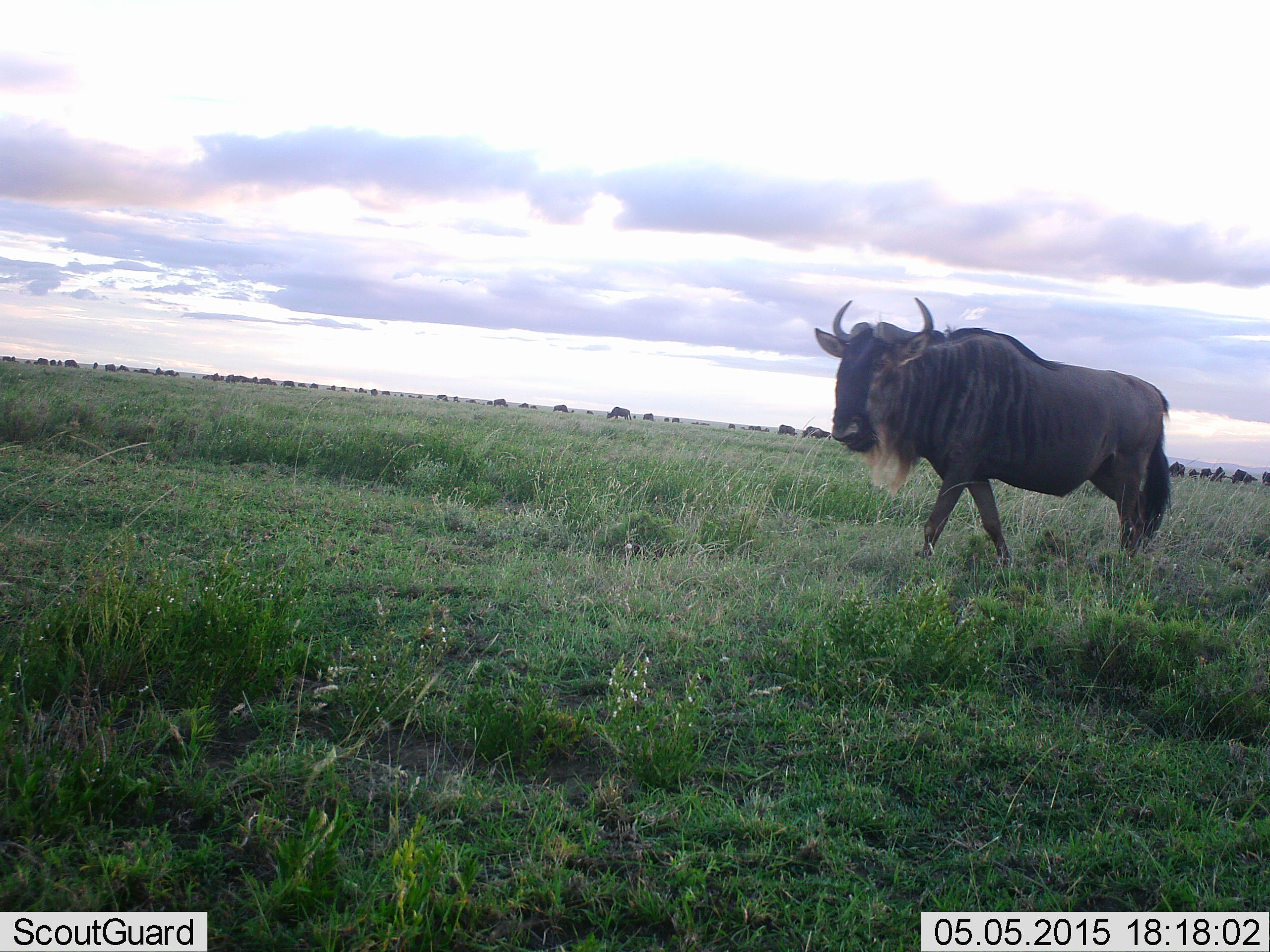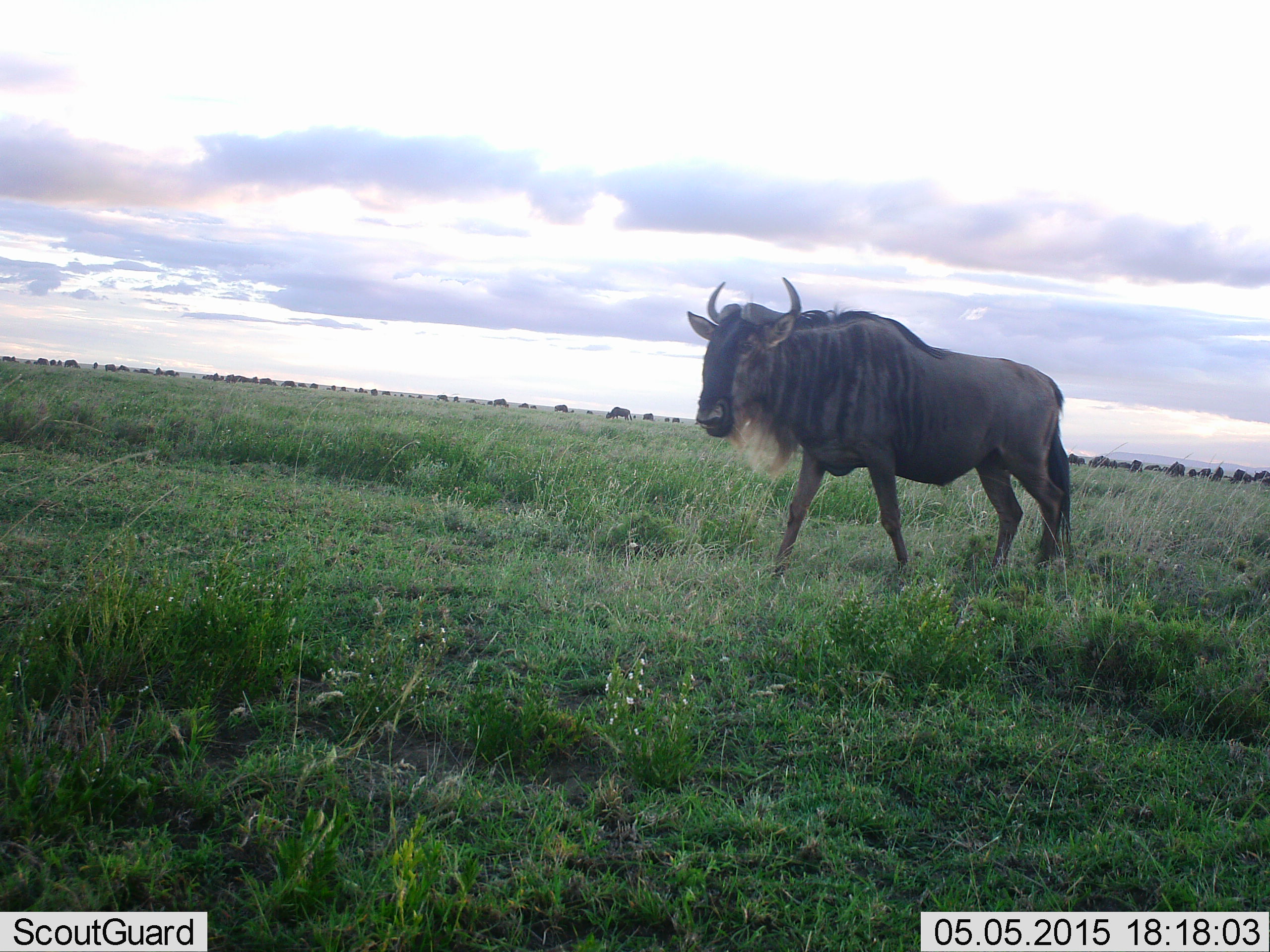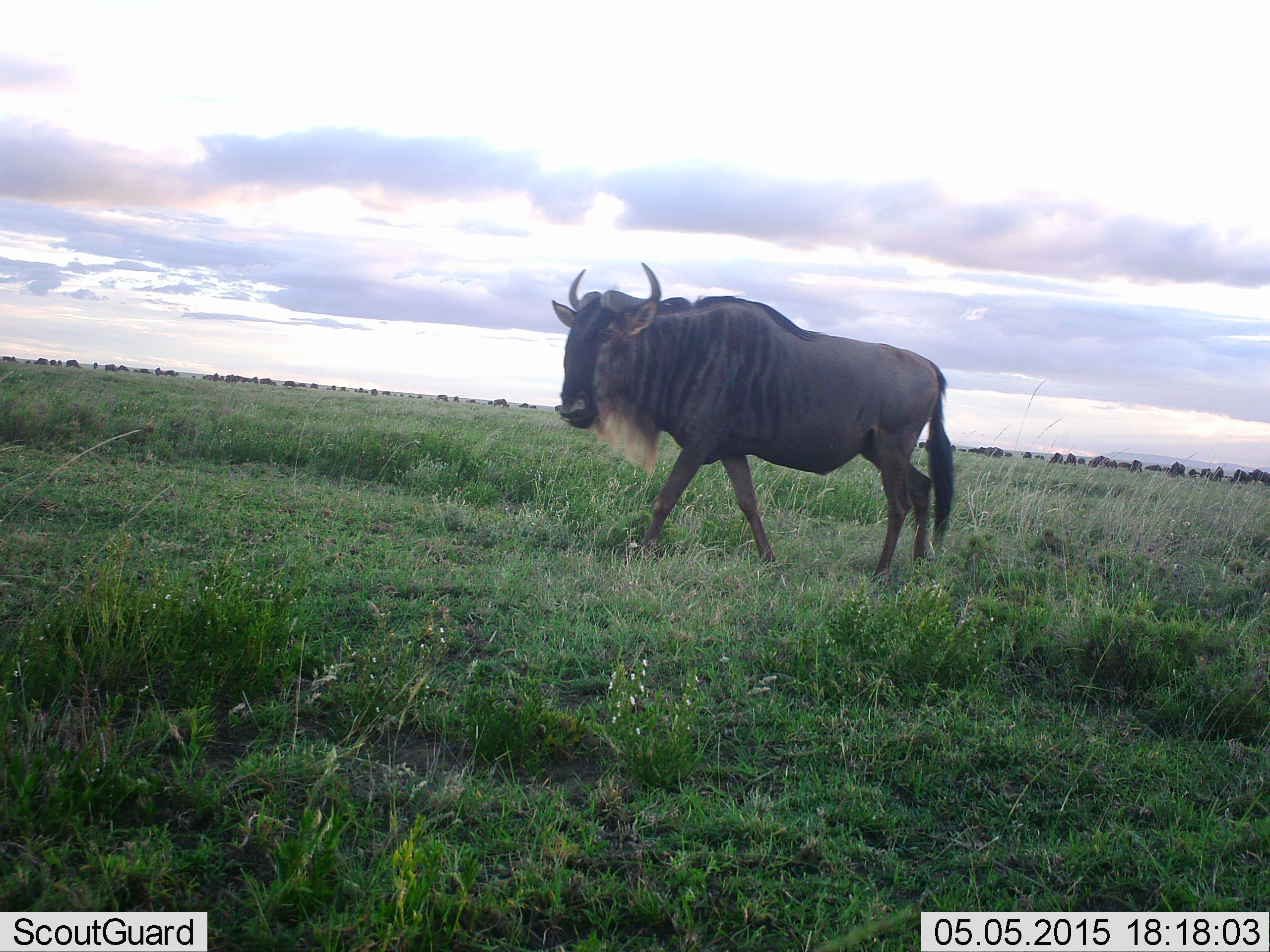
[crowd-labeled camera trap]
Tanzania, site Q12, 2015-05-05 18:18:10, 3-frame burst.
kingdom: Animalia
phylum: Chordata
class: Mammalia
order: Artiodactyla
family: Bovidae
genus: Connochaetes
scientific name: Connochaetes taurinus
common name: blue wildebeest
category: wildebeest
Wildebeest (blue wildebeest) (Connochaetes taurinus), count 11-50. Behavior (volunteer vote fractions): standing 40%, resting 0%, moving 80%, interacting 0%. Young present (vote fraction): 0%. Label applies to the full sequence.